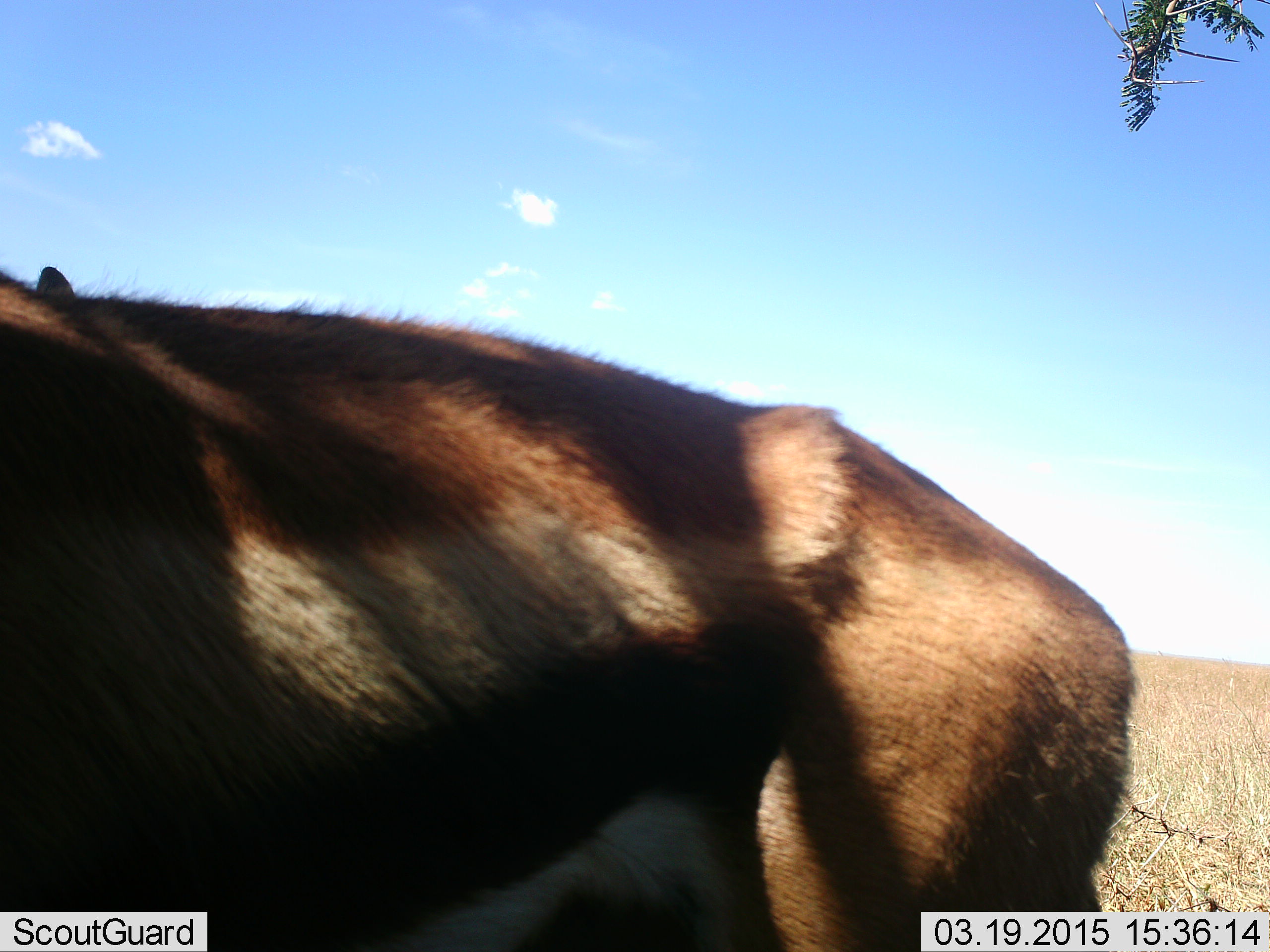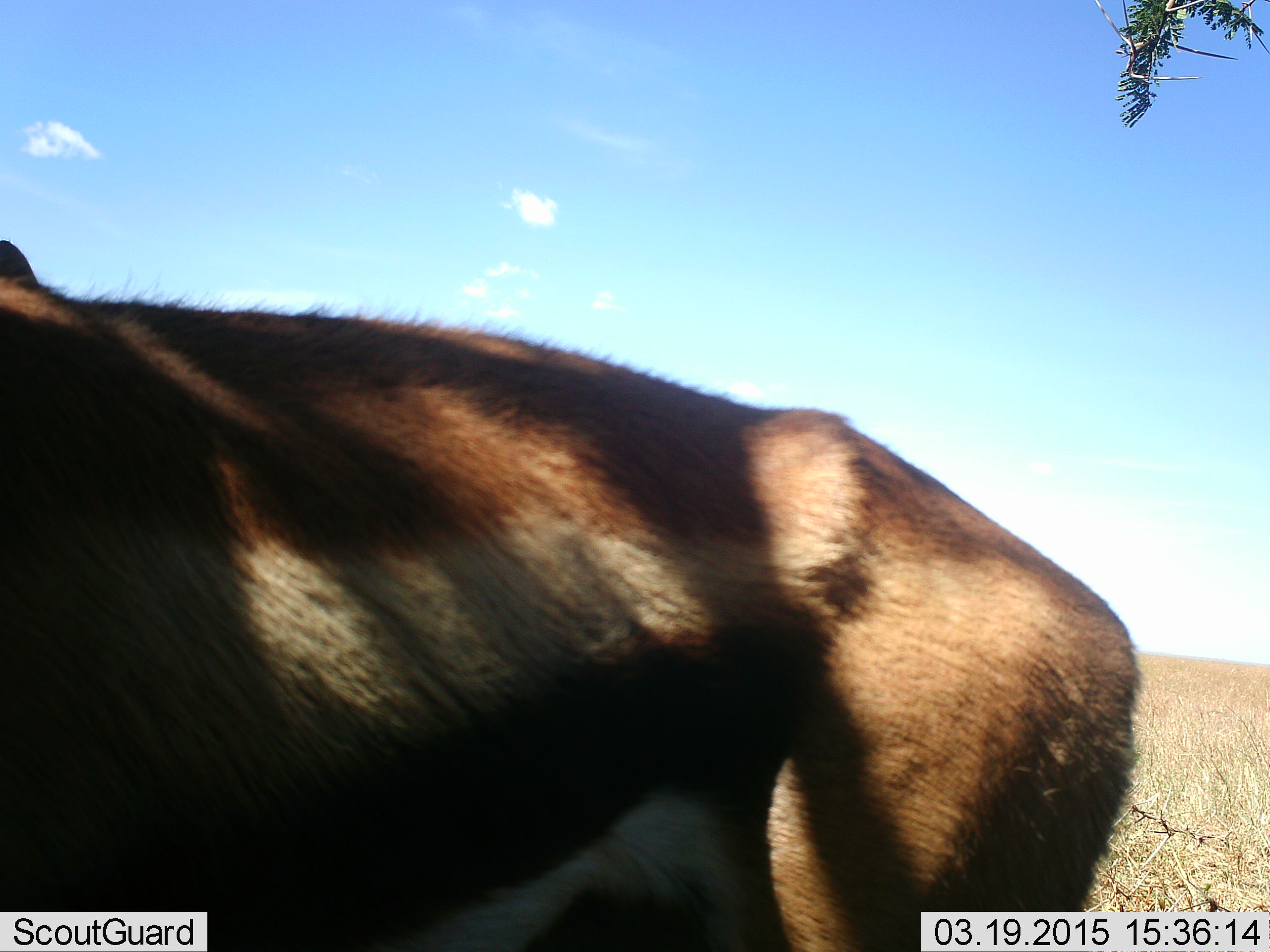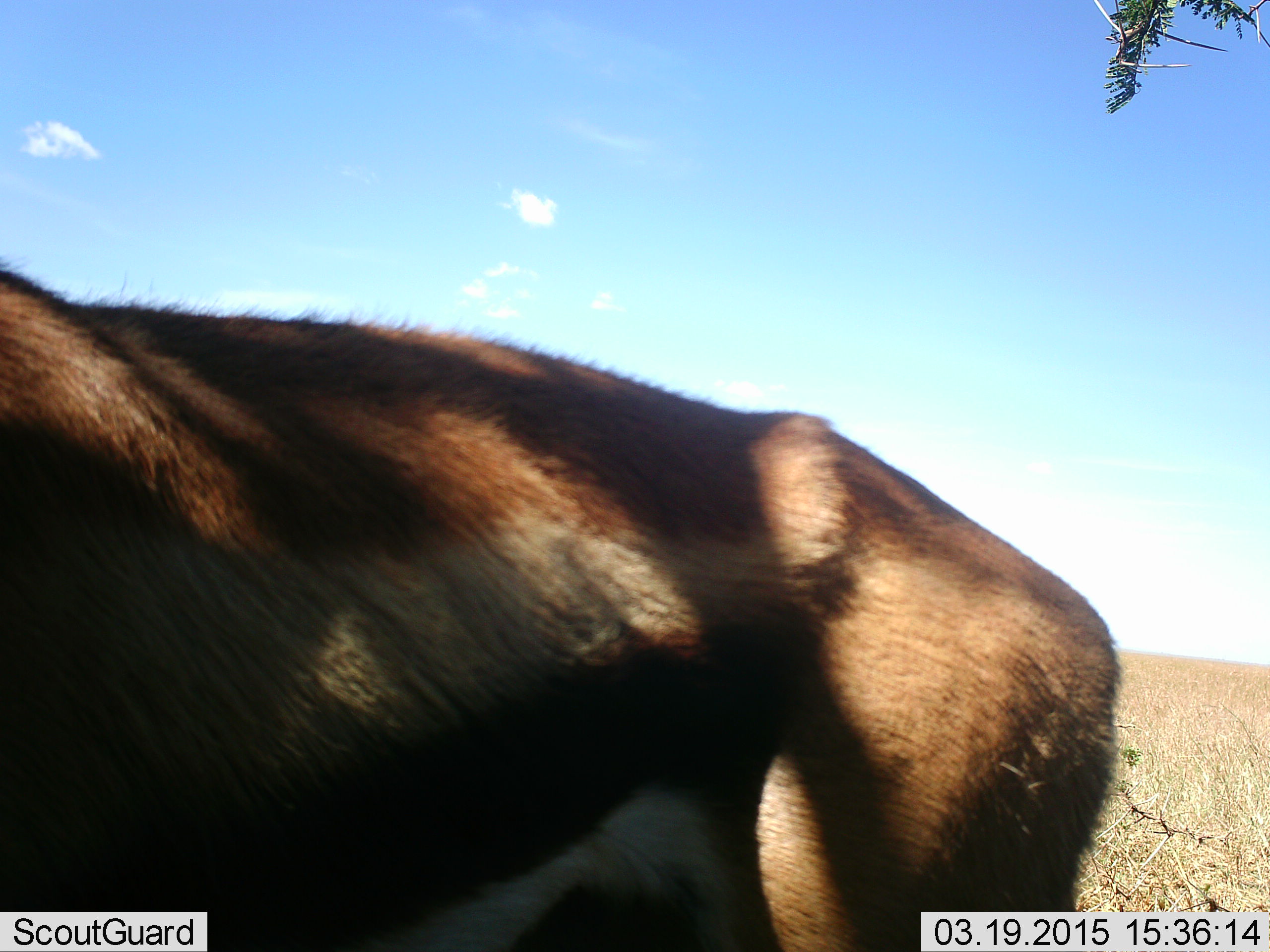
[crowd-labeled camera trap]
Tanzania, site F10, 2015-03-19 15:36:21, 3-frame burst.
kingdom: Animalia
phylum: Chordata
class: Mammalia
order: Artiodactyla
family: Bovidae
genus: Eudorcas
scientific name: Eudorcas thomsonii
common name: thomson's gazelle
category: gazellethomsons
Gazellethomsons (thomson's gazelle) (Eudorcas thomsonii), count 1. Behavior (volunteer vote fractions): standing 90%, resting 0%, moving 10%, interacting 0%. Young present (vote fraction): 0%. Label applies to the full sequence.